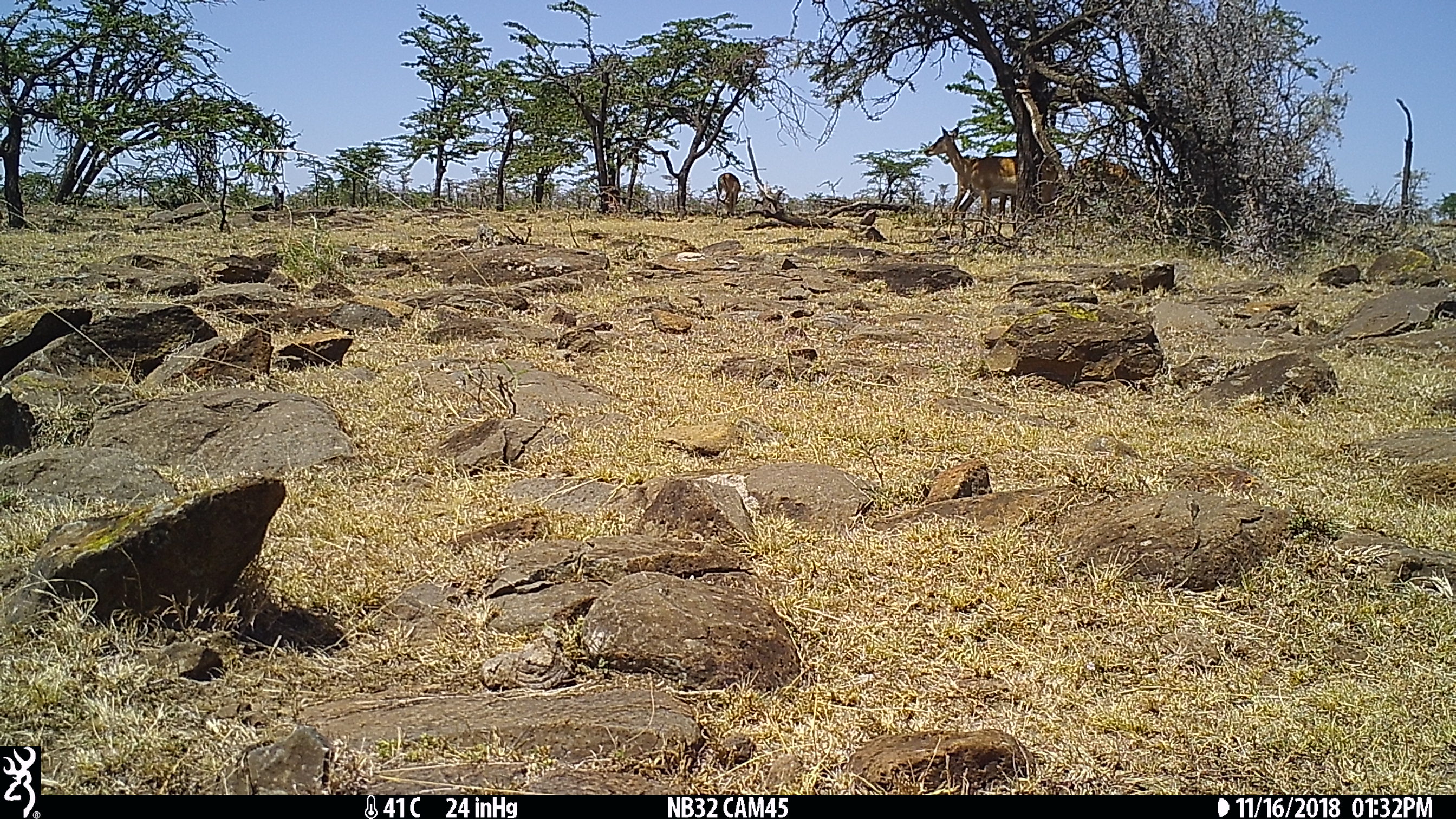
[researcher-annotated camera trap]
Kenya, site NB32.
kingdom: Animalia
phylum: Chordata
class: Mammalia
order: Artiodactyla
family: Bovidae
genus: Aepyceros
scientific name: Aepyceros melampus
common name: impala